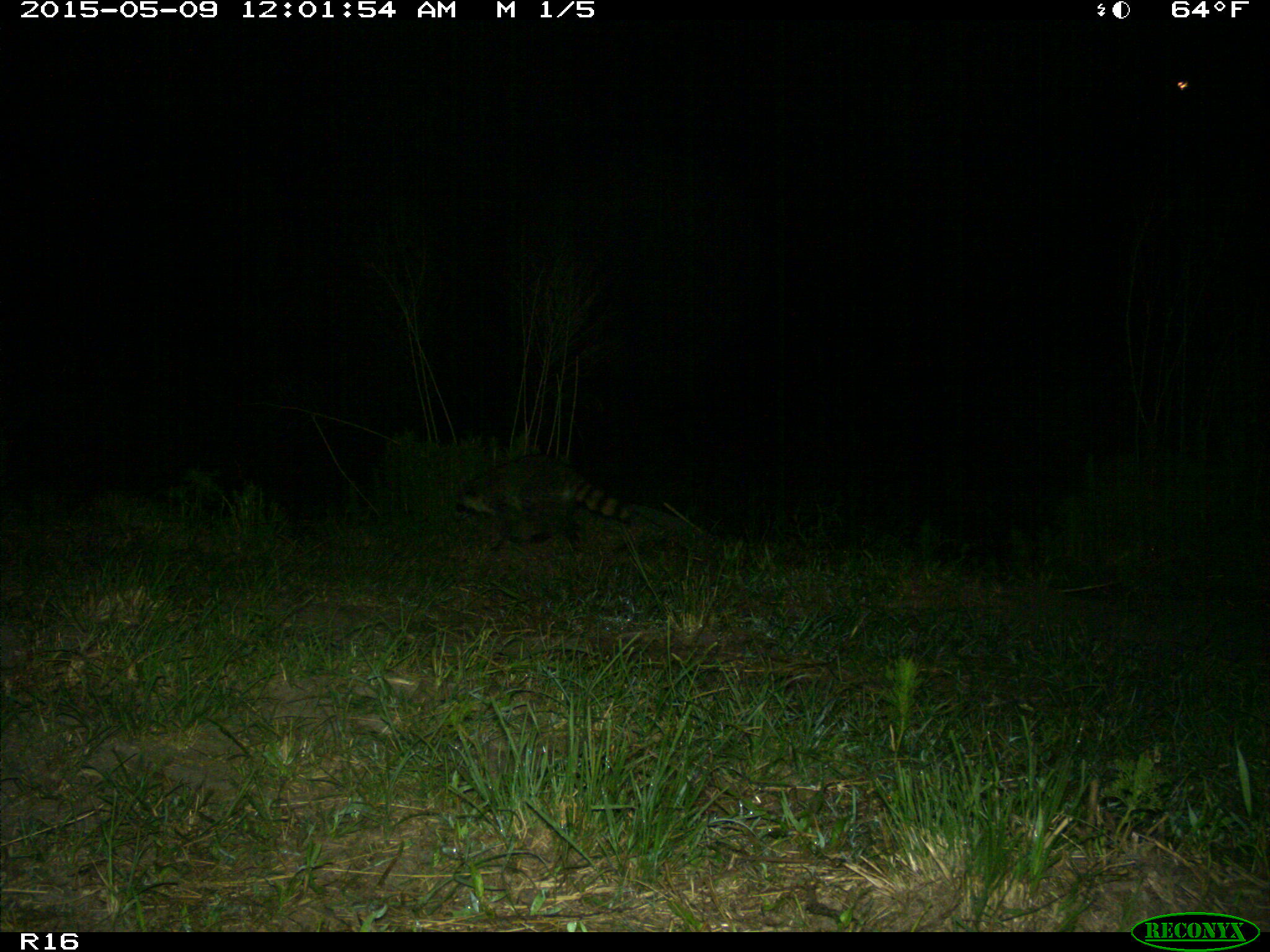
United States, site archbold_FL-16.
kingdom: Animalia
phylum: Chordata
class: Mammalia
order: Artiodactyla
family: Bovidae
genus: Bos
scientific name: Bos taurus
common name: domestic cow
Bos taurus (domestic cow).